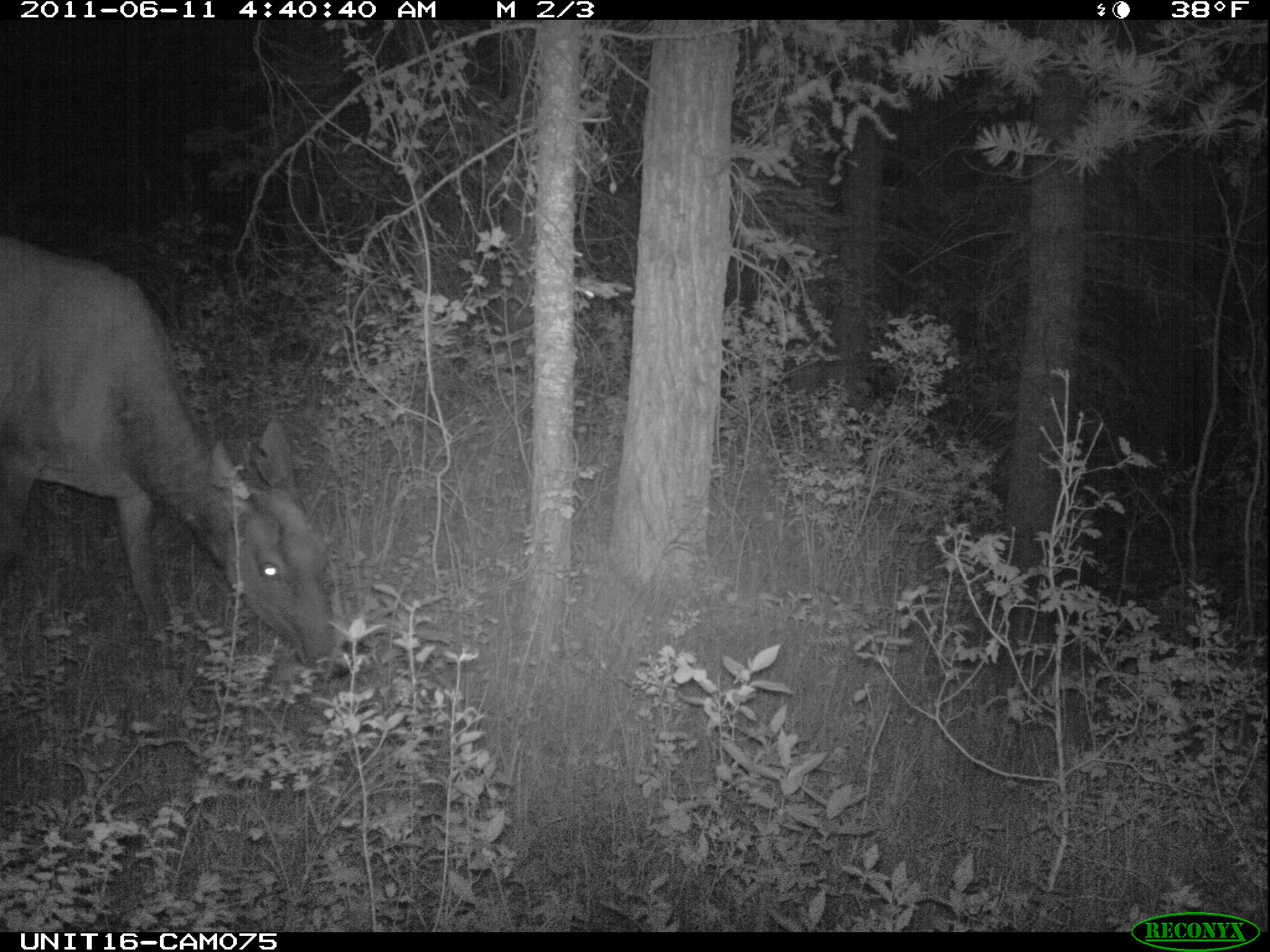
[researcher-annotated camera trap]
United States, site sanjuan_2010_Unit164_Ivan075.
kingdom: Animalia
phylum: Chordata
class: Mammalia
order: Artiodactyla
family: Cervidae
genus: Cervus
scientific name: Cervus elaphus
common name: red deer